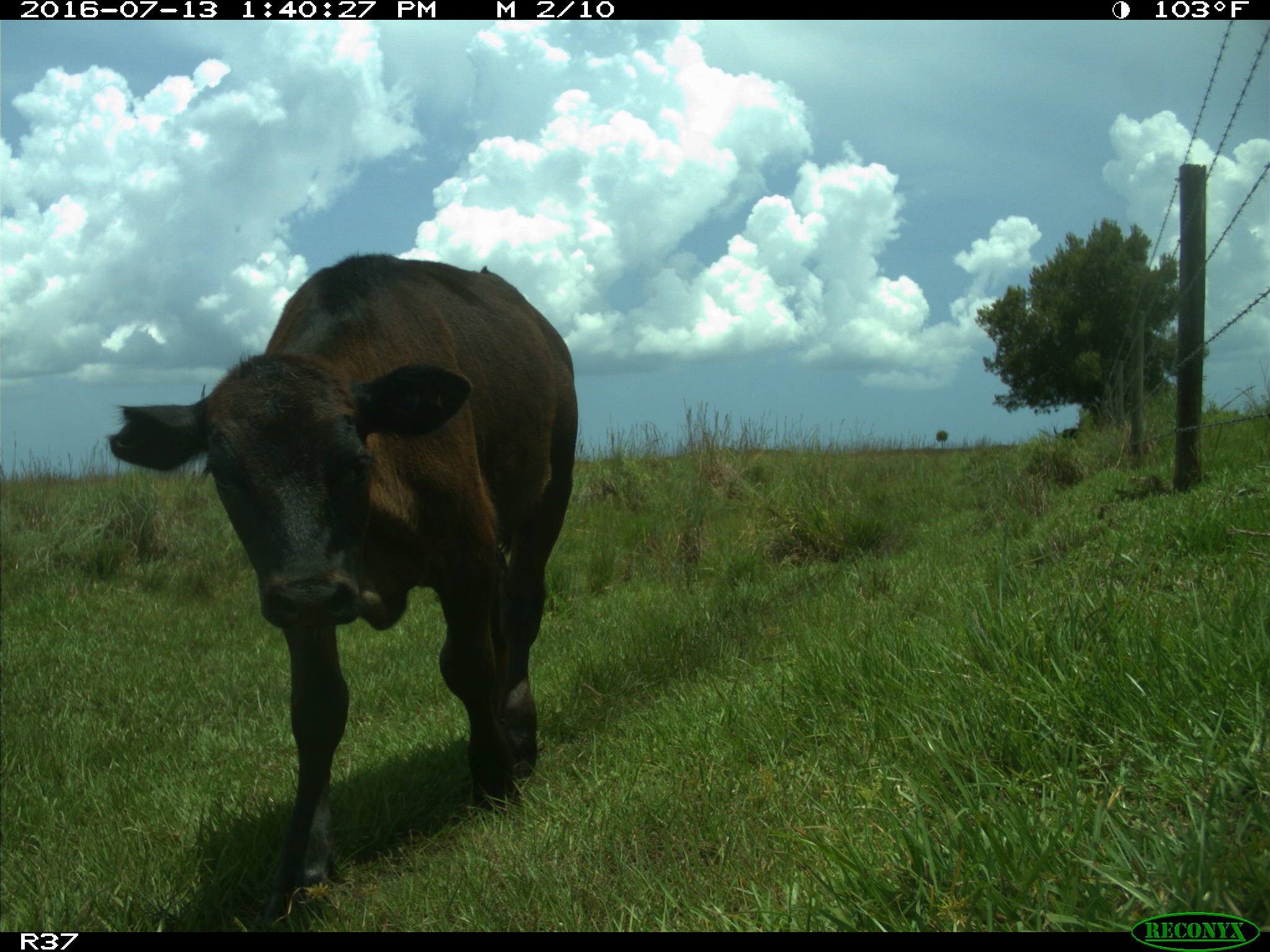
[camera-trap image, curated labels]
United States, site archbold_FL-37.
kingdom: Animalia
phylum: Chordata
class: Mammalia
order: Artiodactyla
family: Bovidae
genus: Bos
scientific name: Bos taurus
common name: domestic cow